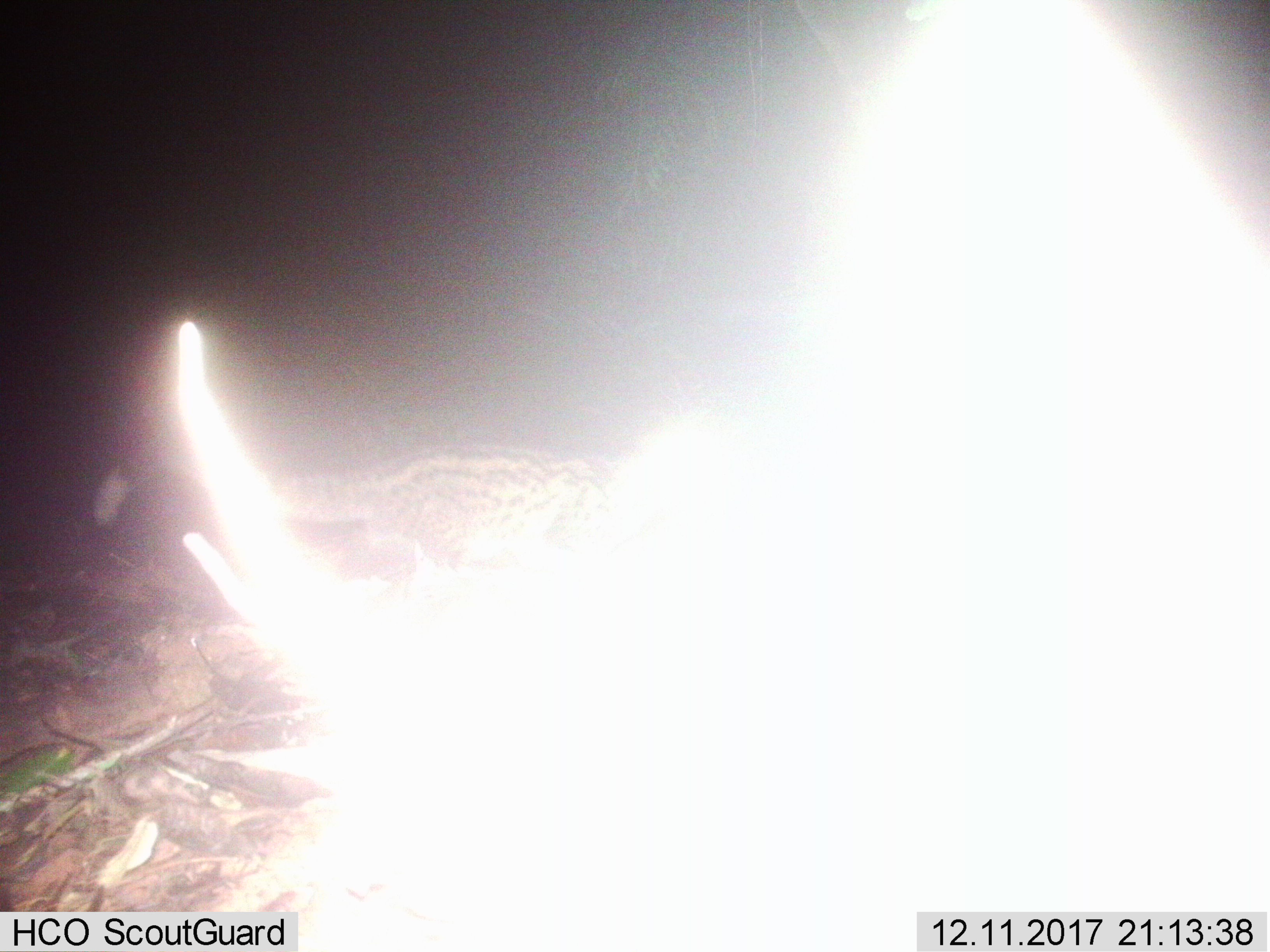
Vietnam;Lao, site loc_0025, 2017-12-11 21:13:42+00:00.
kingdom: Animalia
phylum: Chordata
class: Mammalia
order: Carnivora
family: Viverridae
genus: Paradoxurus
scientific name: Paradoxurus hermaphroditus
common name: common palm civet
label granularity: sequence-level